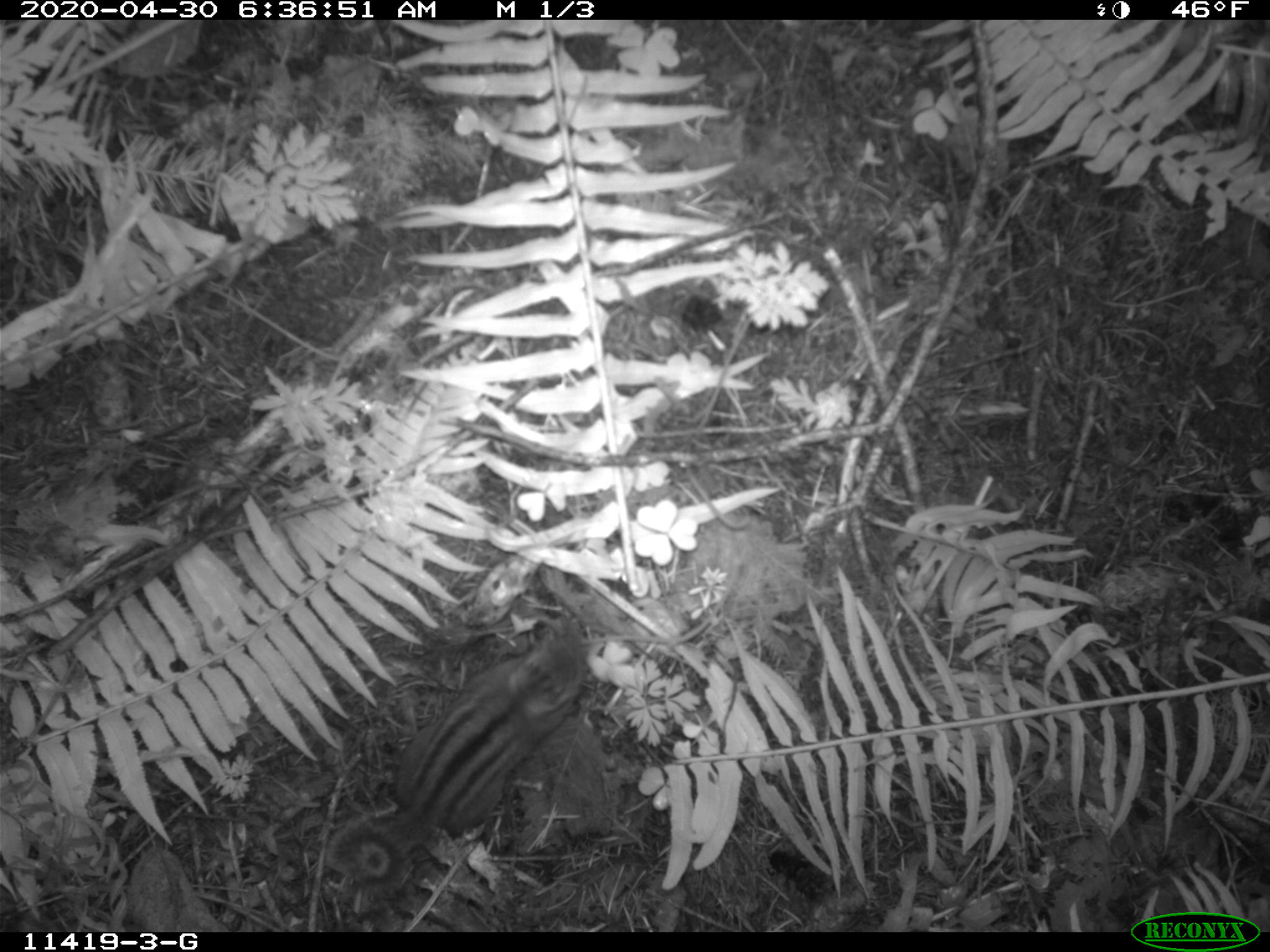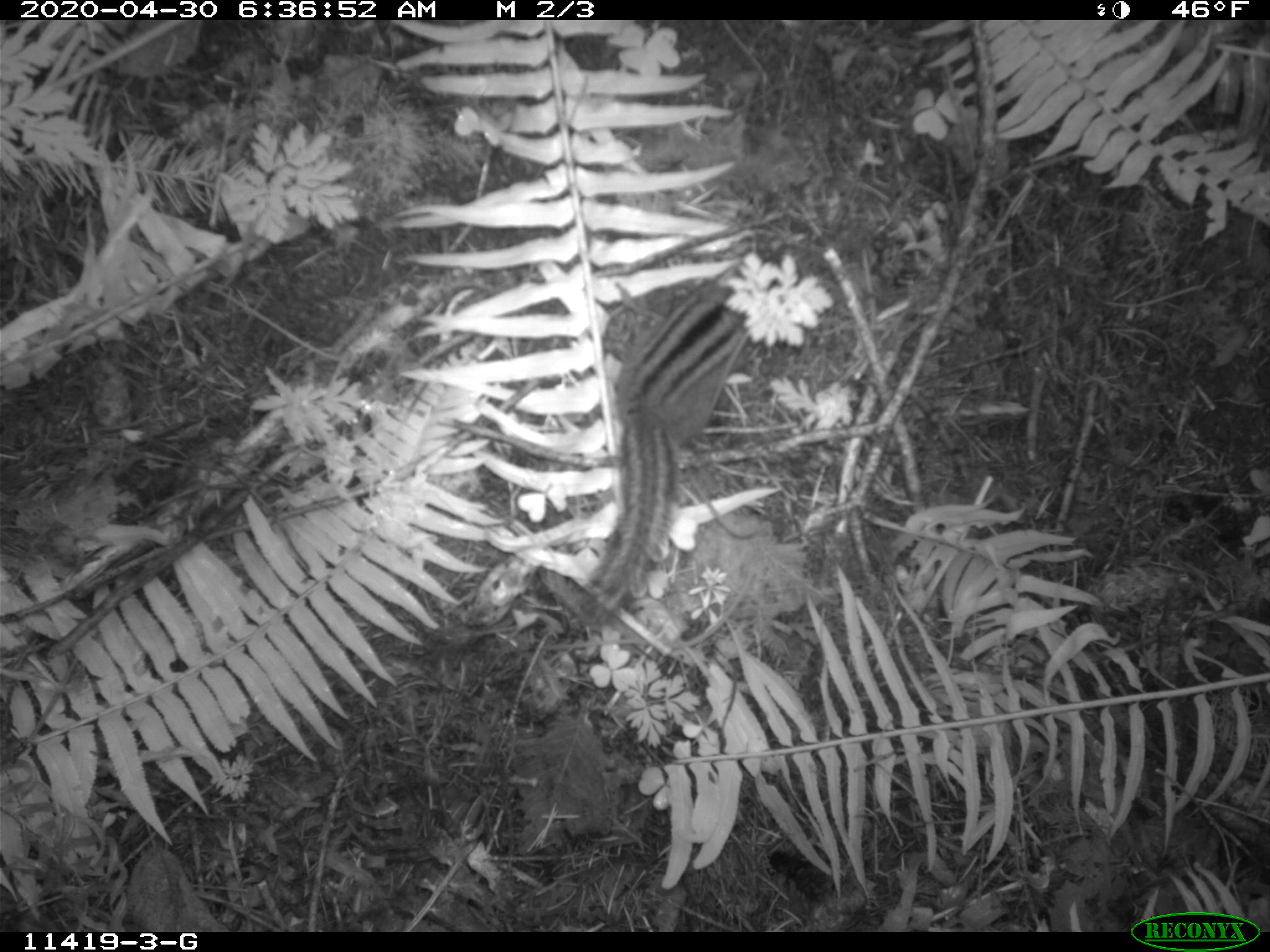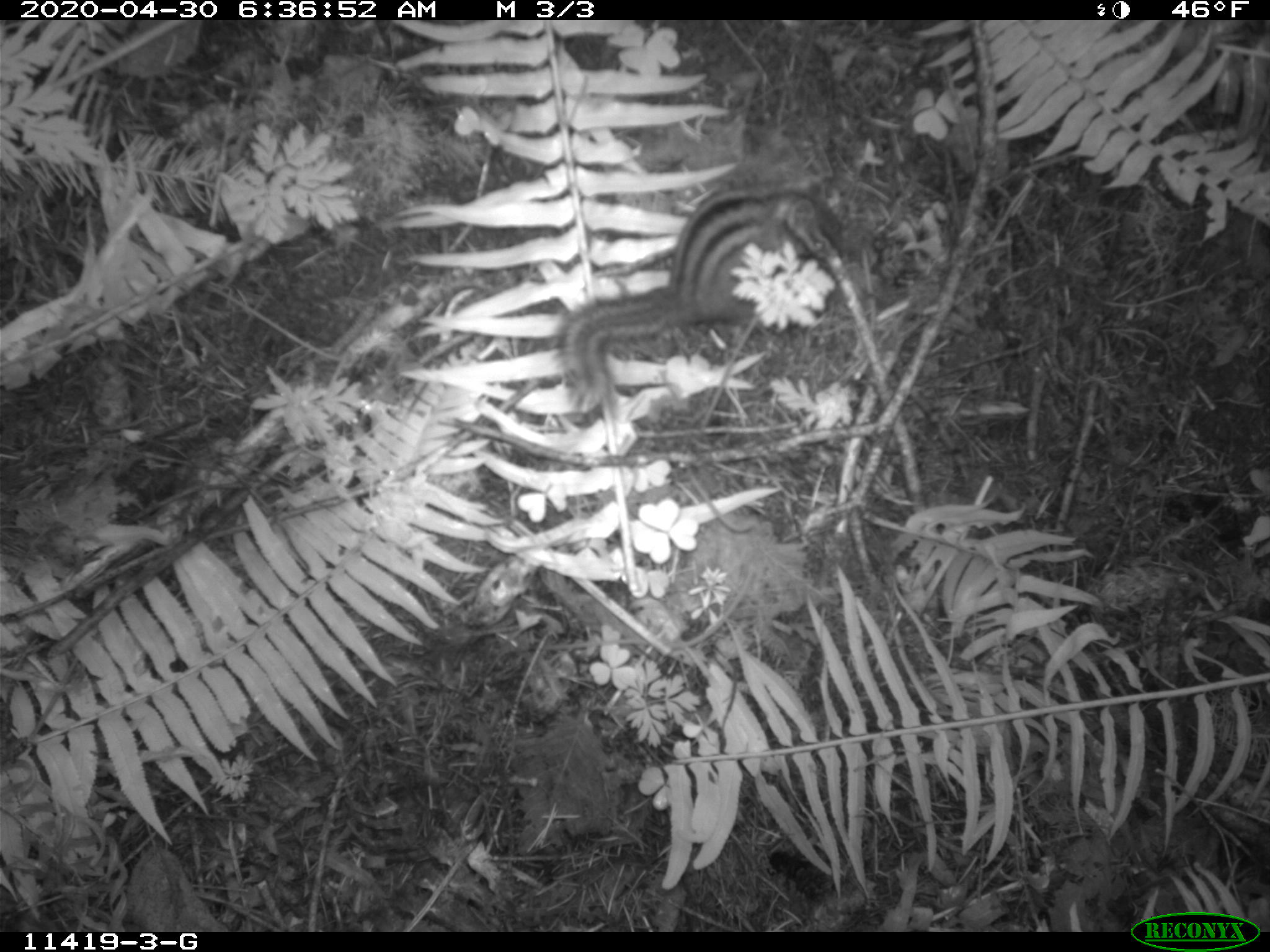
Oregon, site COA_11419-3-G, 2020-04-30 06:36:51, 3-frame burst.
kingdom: Animalia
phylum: Chordata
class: Mammalia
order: Rodentia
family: Sciuridae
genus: Neotamias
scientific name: Neotamias townsendii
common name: townsend's chipmunk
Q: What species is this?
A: Townsend's chipmunk (Neotamias townsendii).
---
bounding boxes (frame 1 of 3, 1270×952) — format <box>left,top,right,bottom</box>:
townsend's chipmunk: <box>311,609,602,909</box>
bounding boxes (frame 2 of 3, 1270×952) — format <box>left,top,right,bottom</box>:
townsend's chipmunk: <box>565,261,759,637</box>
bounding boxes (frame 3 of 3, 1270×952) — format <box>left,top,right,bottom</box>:
townsend's chipmunk: <box>552,161,852,424</box>